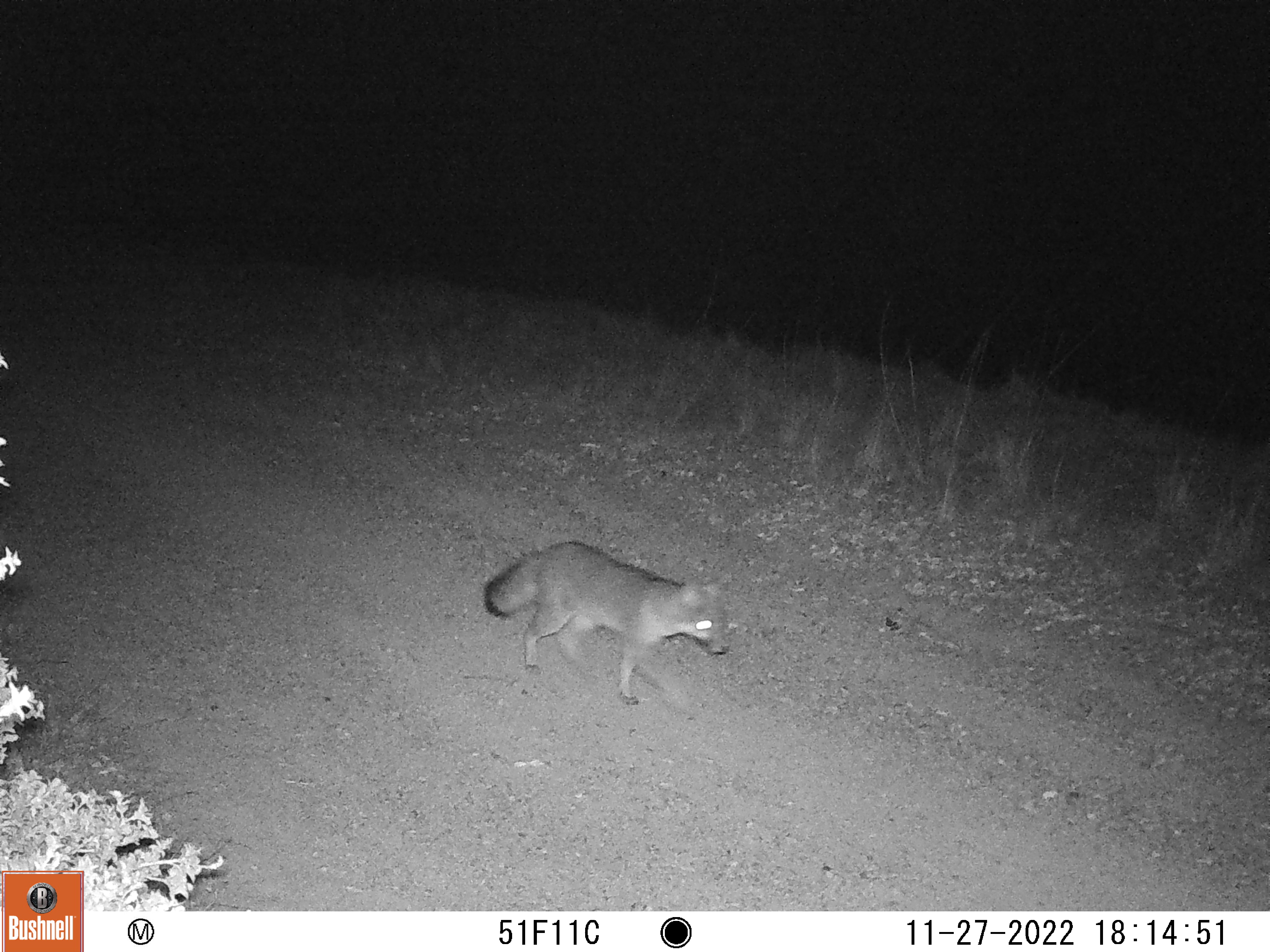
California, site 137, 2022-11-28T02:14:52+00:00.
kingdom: Animalia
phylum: Chordata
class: Mammalia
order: Carnivora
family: Canidae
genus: Urocyon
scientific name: Urocyon cinereoargenteus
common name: gray fox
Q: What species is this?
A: Gray fox (Urocyon cinereoargenteus).